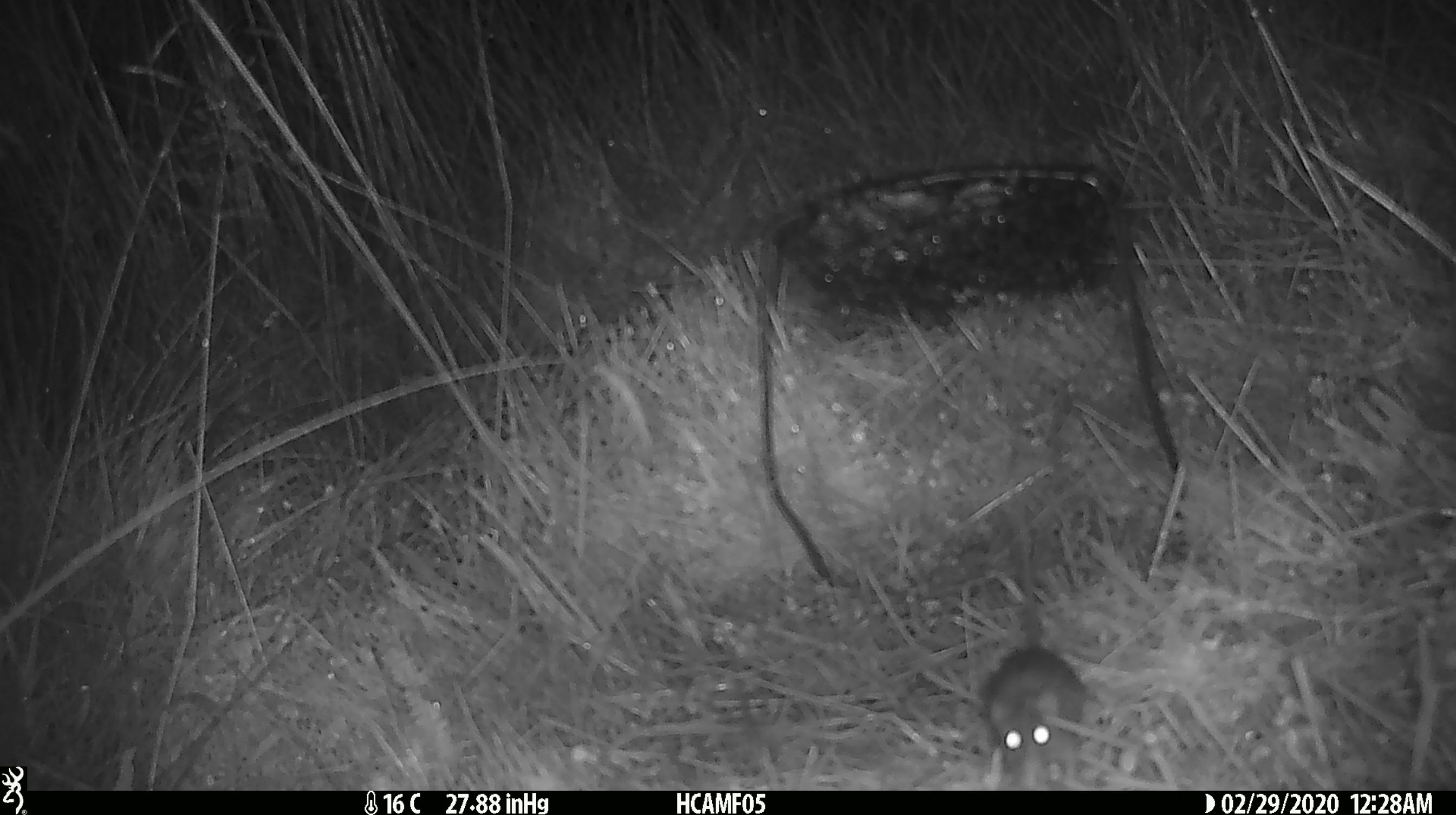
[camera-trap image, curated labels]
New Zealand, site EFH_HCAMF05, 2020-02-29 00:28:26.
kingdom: Animalia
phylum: Chordata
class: Mammalia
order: Rodentia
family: Muridae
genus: Mus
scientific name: Mus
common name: mouse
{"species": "mouse (Mus)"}